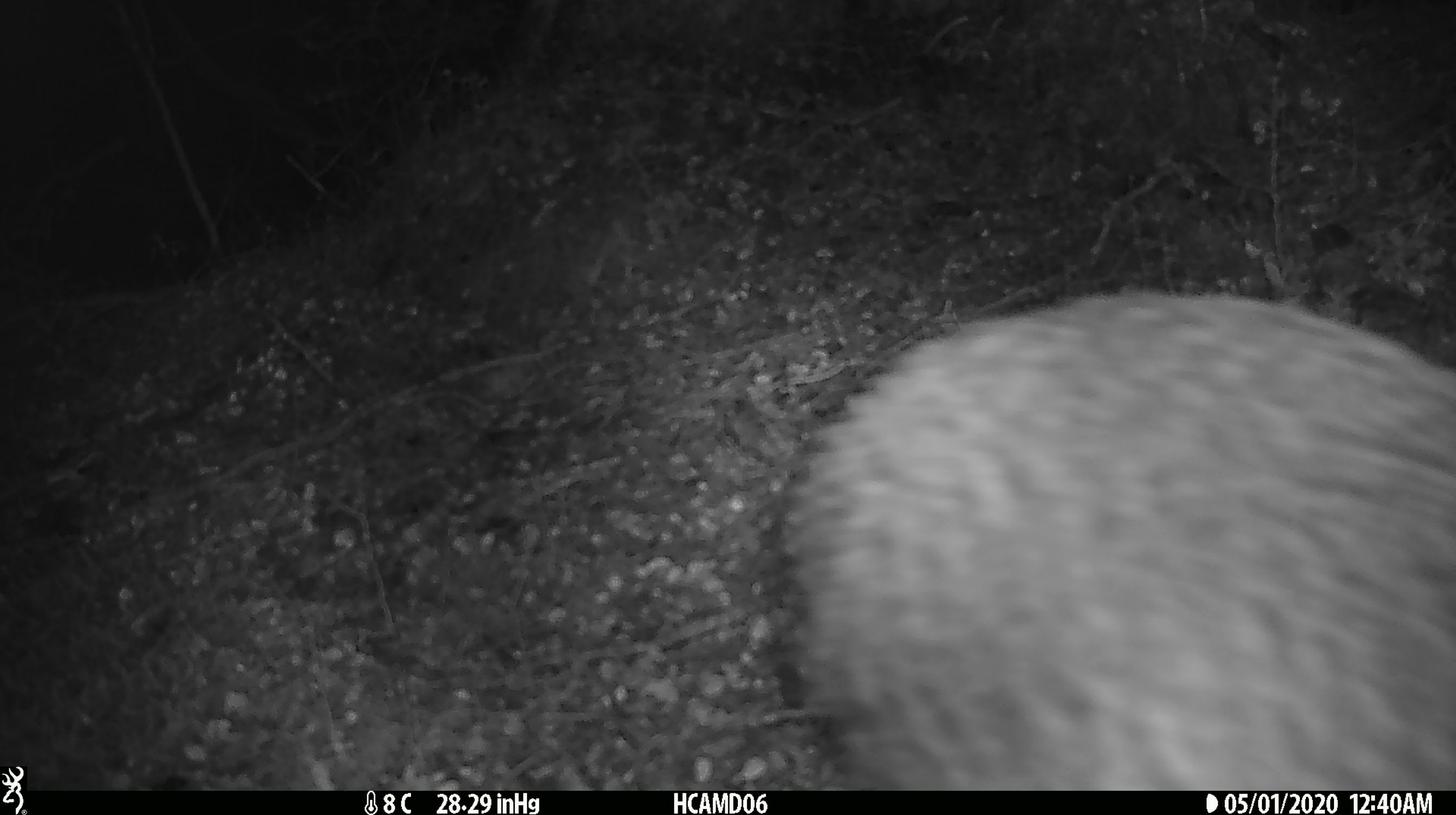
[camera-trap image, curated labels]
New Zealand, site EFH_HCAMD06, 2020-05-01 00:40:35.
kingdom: Animalia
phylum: Chordata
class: Aves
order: Apterygiformes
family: Apterygidae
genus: Apteryx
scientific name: Apteryx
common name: kiwi